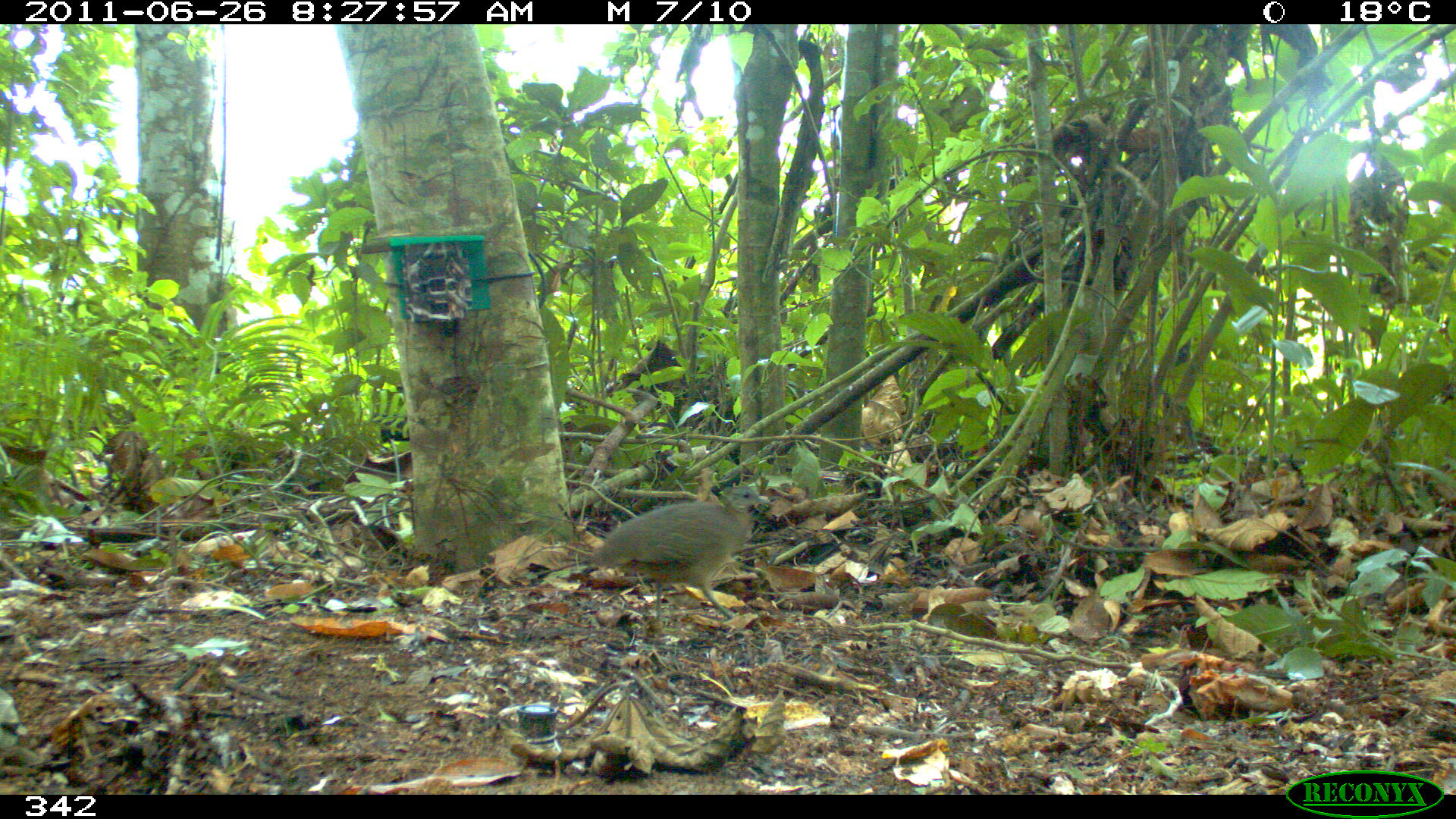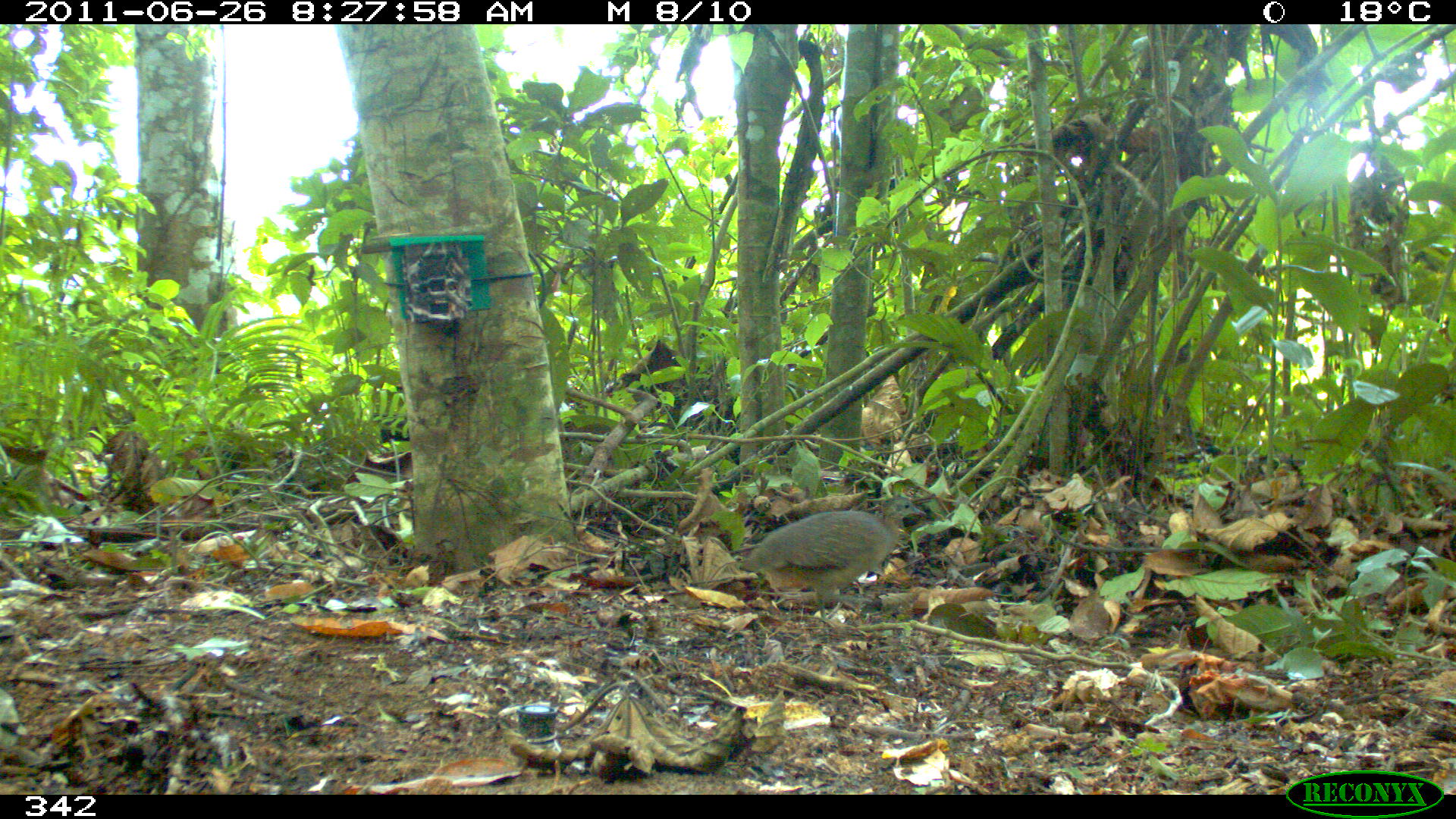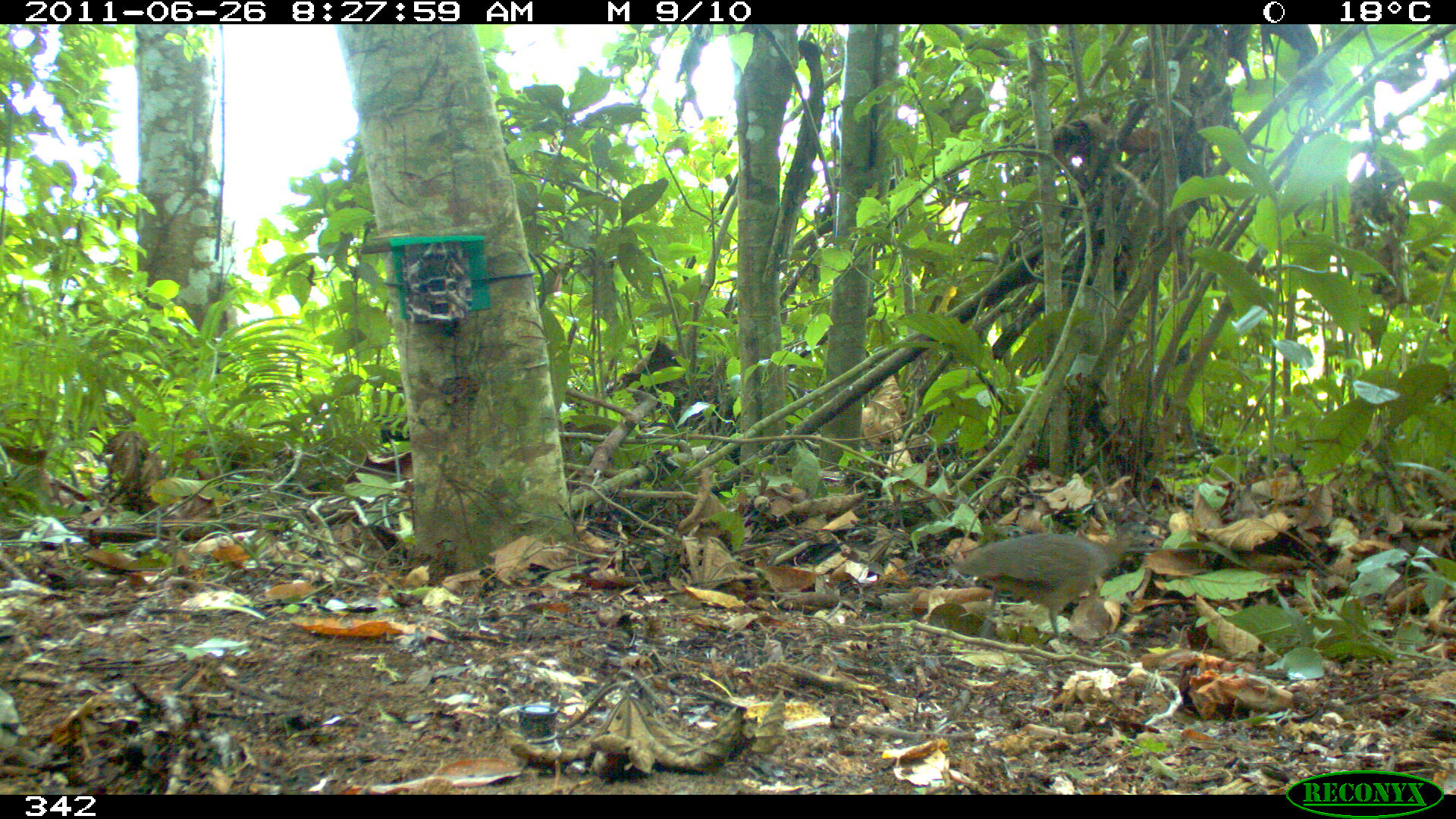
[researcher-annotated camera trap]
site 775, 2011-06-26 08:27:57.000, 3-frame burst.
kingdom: Animalia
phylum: Chordata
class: Aves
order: Galliformes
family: Phasianidae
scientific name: Phasianidae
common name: quails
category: quail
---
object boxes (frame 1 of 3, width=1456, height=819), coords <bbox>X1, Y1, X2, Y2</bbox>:
quail: <bbox>584, 484, 773, 629</bbox>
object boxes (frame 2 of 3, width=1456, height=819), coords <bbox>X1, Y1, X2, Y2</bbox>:
quail: <bbox>736, 493, 927, 630</bbox>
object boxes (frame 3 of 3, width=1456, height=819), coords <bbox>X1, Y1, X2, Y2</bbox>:
quail: <bbox>951, 520, 1165, 648</bbox>